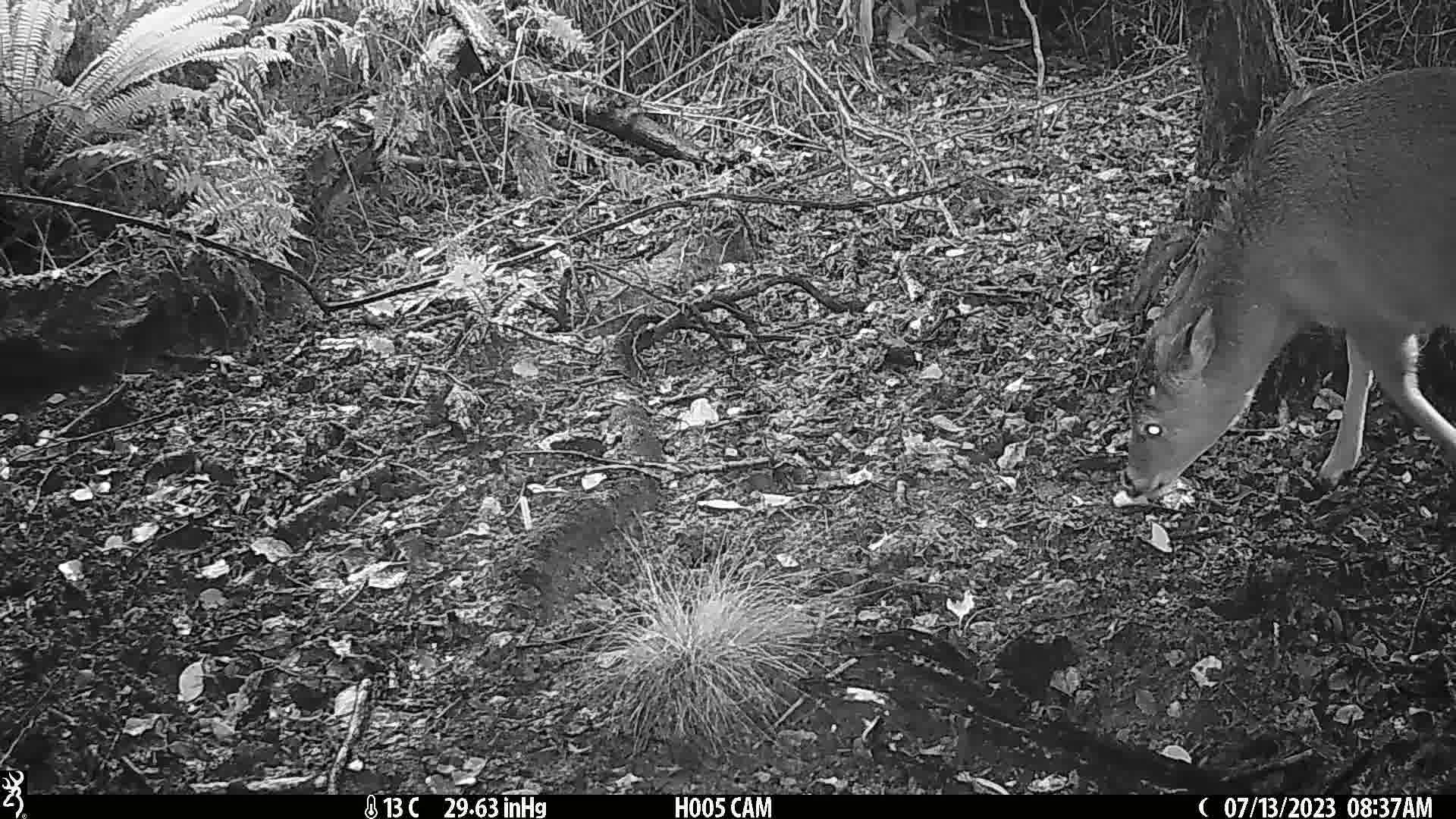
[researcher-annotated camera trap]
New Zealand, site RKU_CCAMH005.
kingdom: Animalia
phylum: Chordata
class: Mammalia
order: Artiodactyla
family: Cervidae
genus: Odocoileus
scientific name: Odocoileus virginianus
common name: white-tailed deer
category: white tailed deer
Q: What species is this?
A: White tailed deer (white-tailed deer) (Odocoileus virginianus).